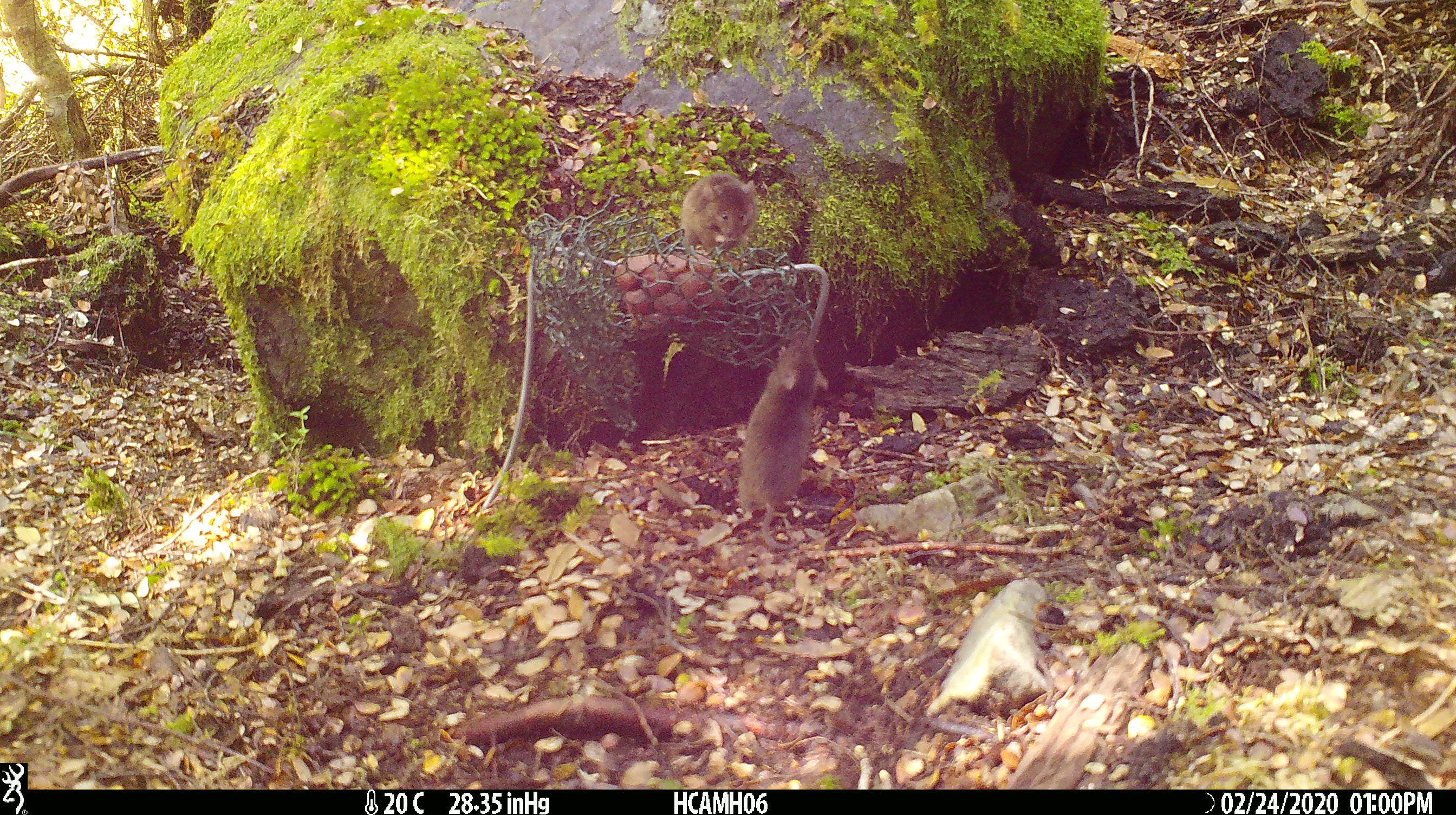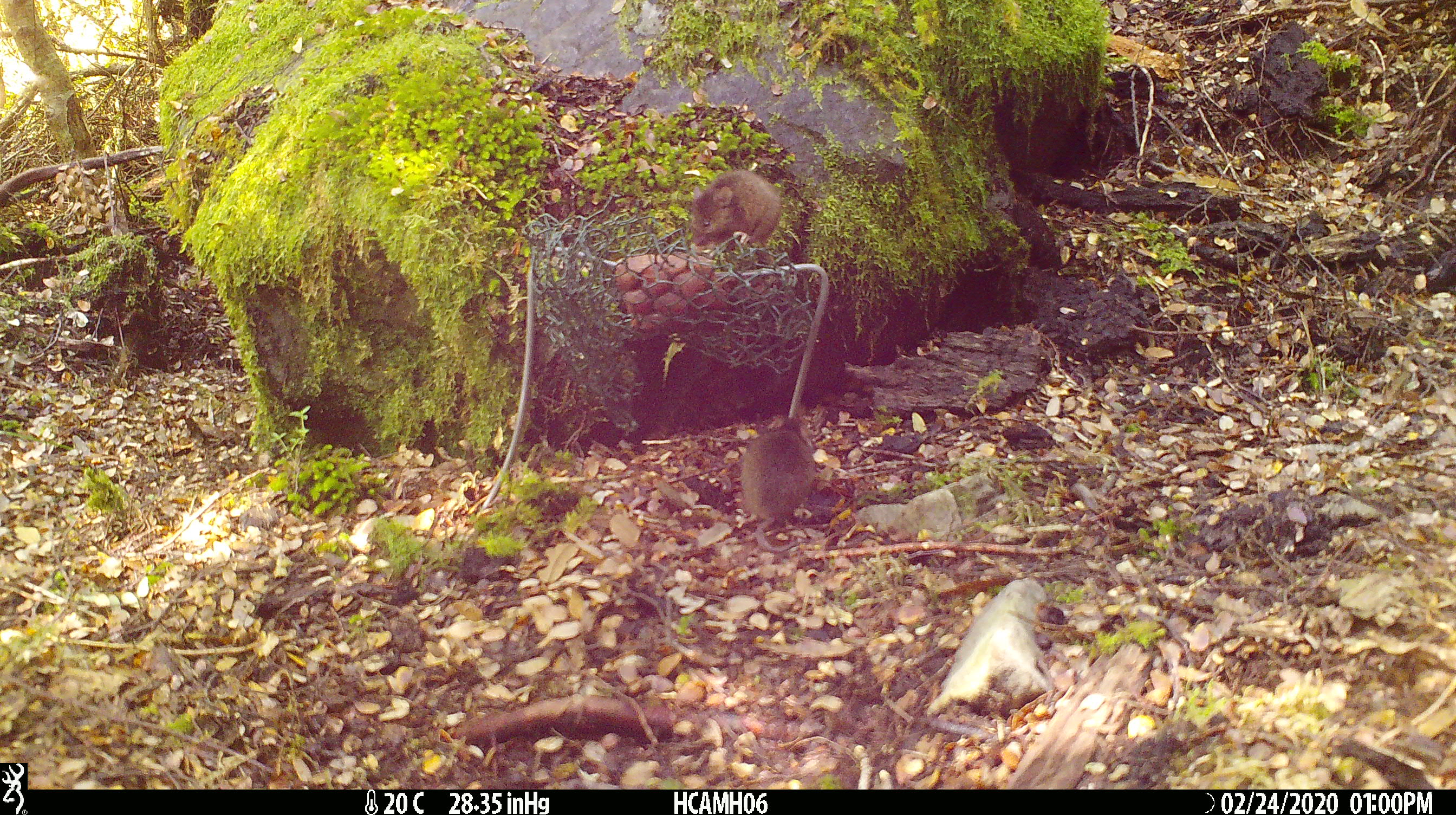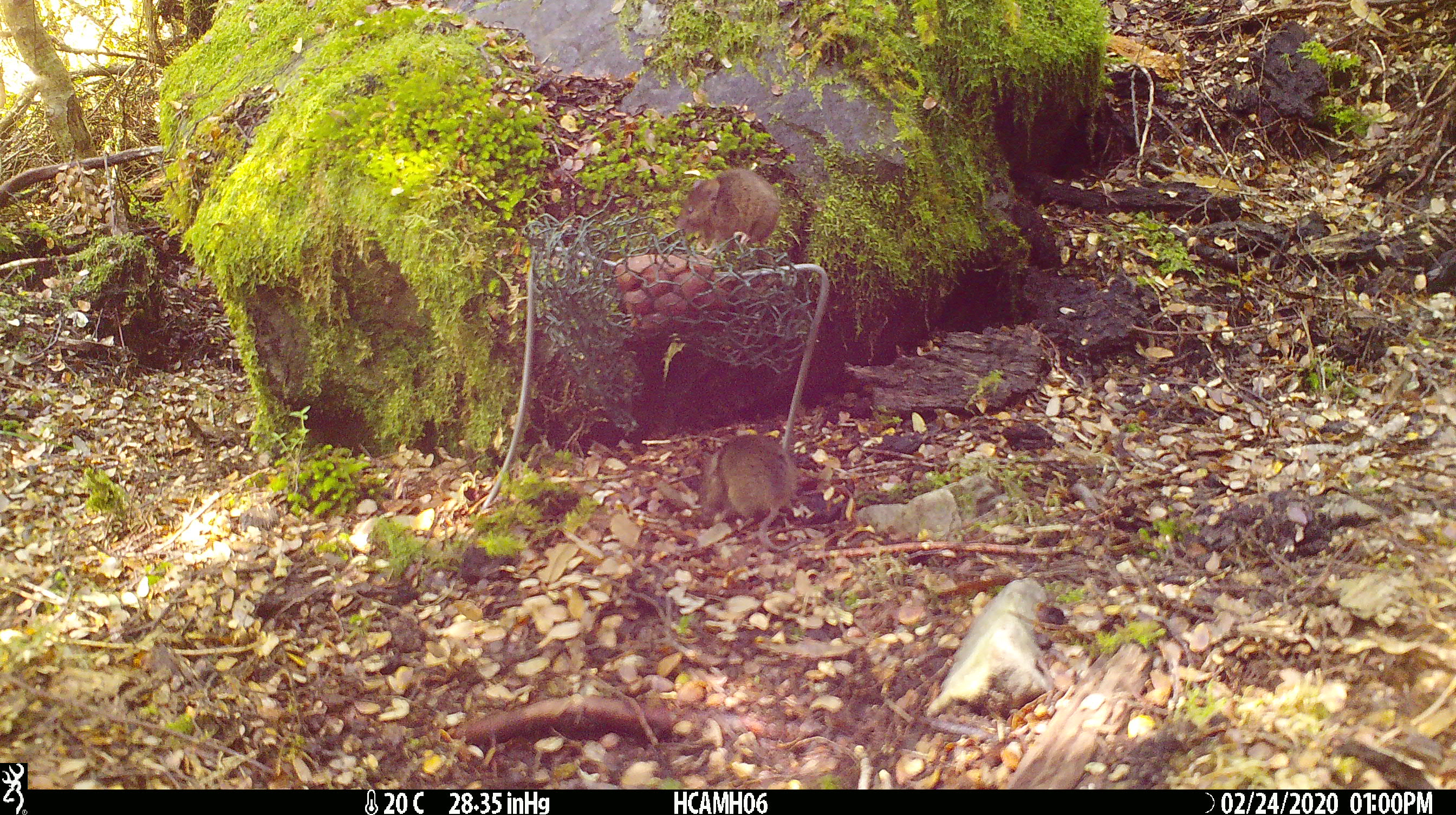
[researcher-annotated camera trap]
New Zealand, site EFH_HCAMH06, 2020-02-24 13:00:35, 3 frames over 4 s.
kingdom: Animalia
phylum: Chordata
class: Mammalia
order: Rodentia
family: Muridae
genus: Mus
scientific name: Mus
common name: mouse